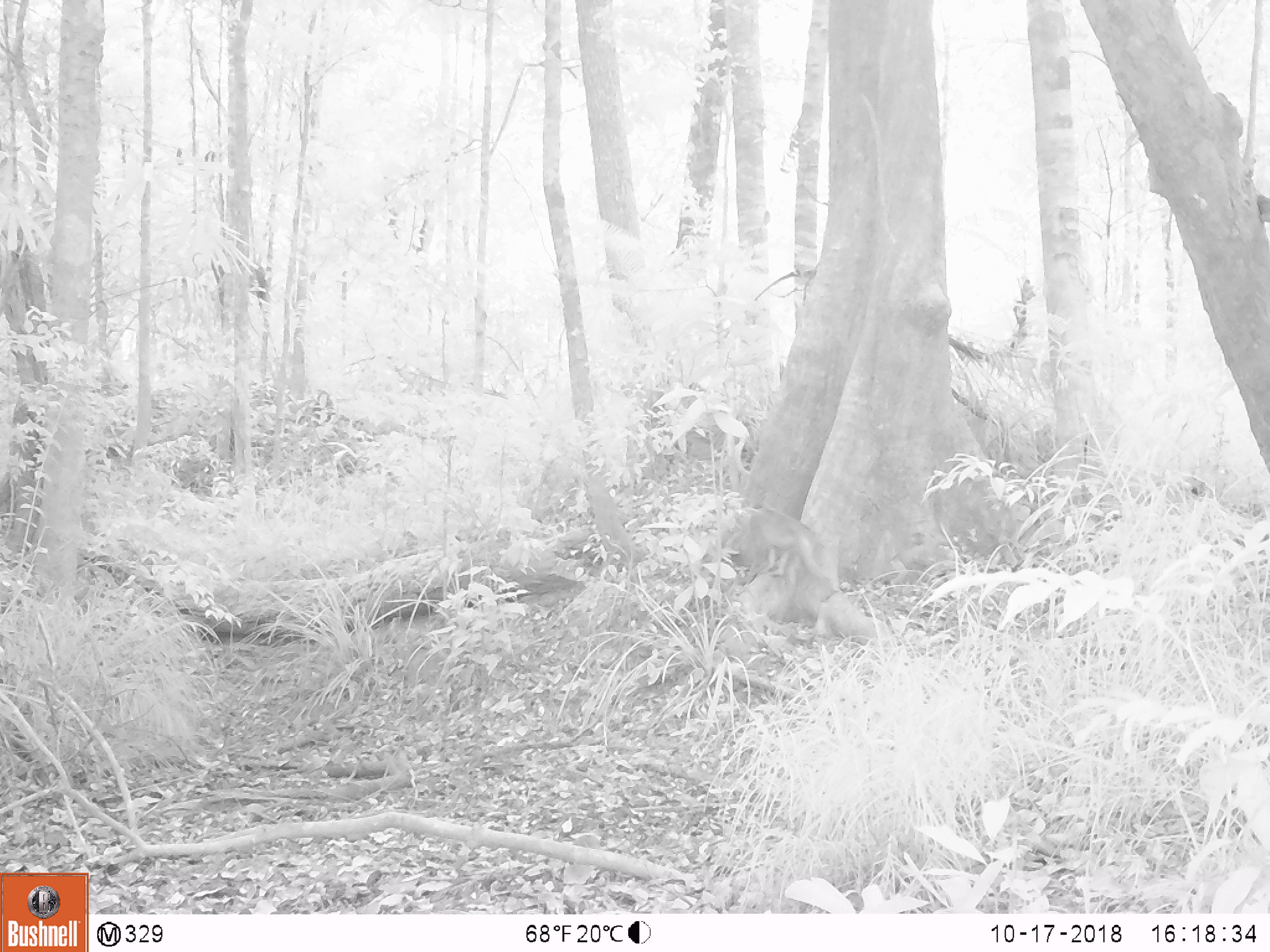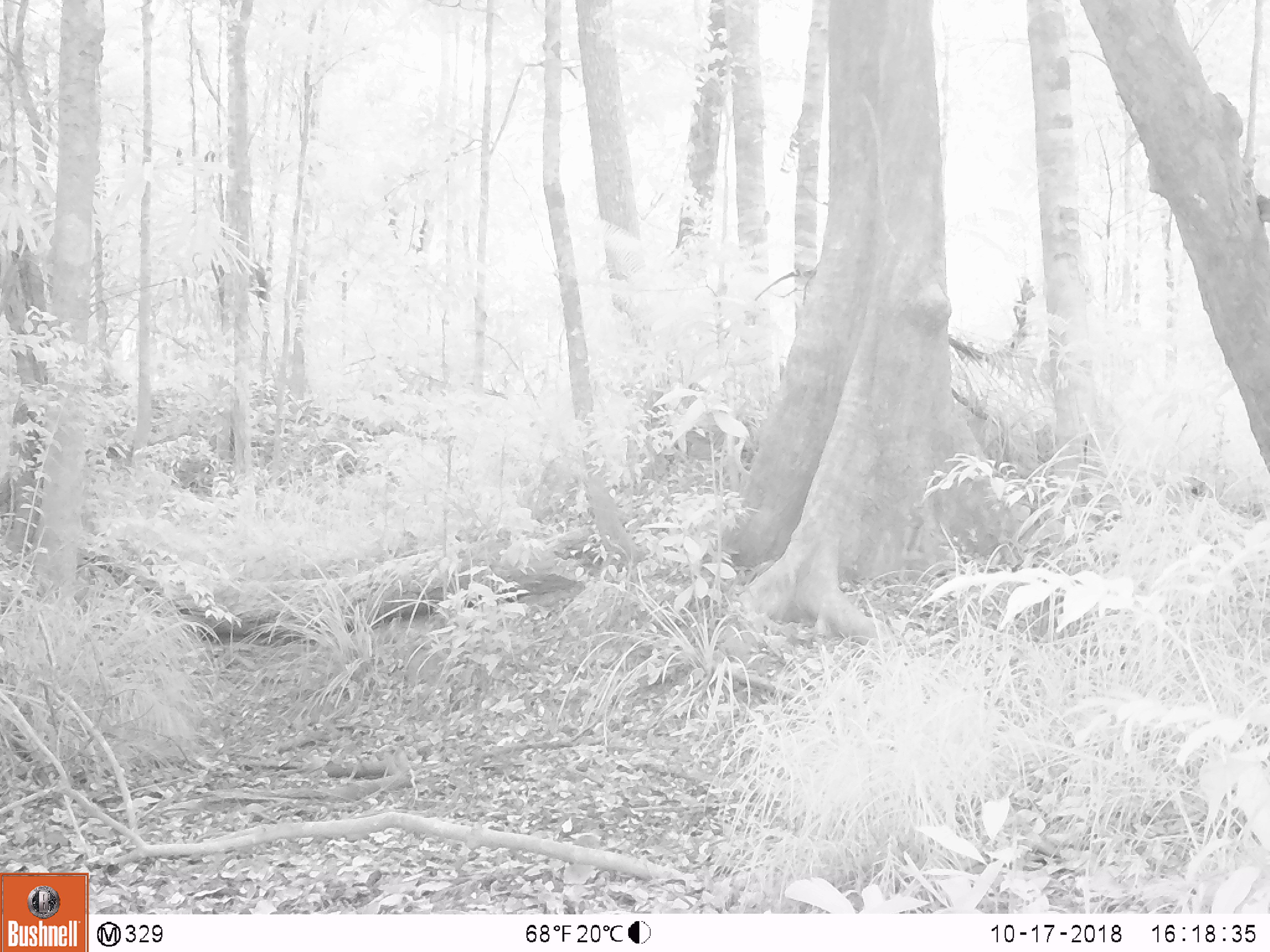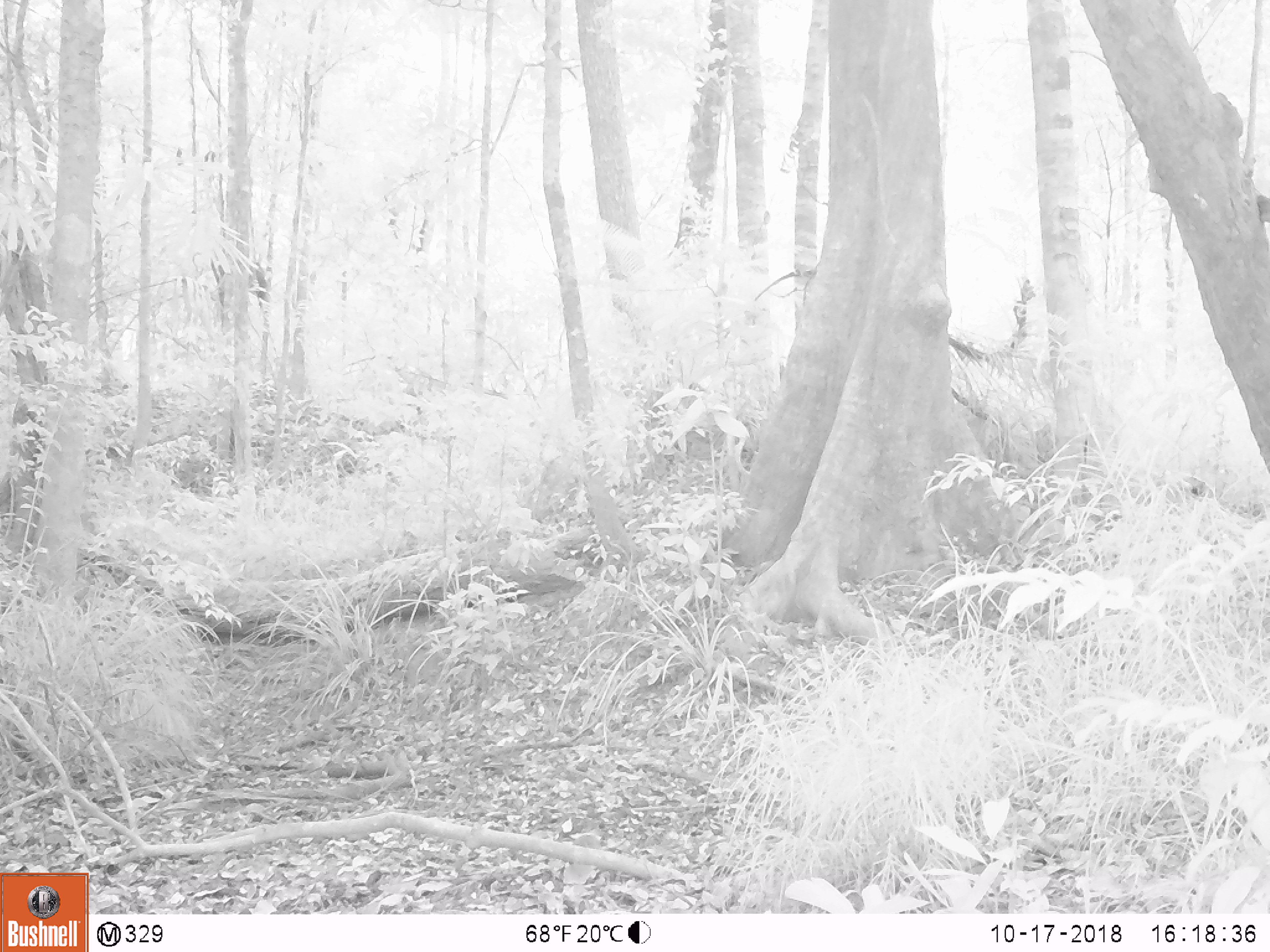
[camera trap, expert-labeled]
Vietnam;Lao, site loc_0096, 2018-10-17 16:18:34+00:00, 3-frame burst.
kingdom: Animalia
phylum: Chordata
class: Mammalia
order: Primates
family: Cercopithecidae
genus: Macaca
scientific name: Macaca nemestrina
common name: pig-tailed macaque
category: pig tailed macaque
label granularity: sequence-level